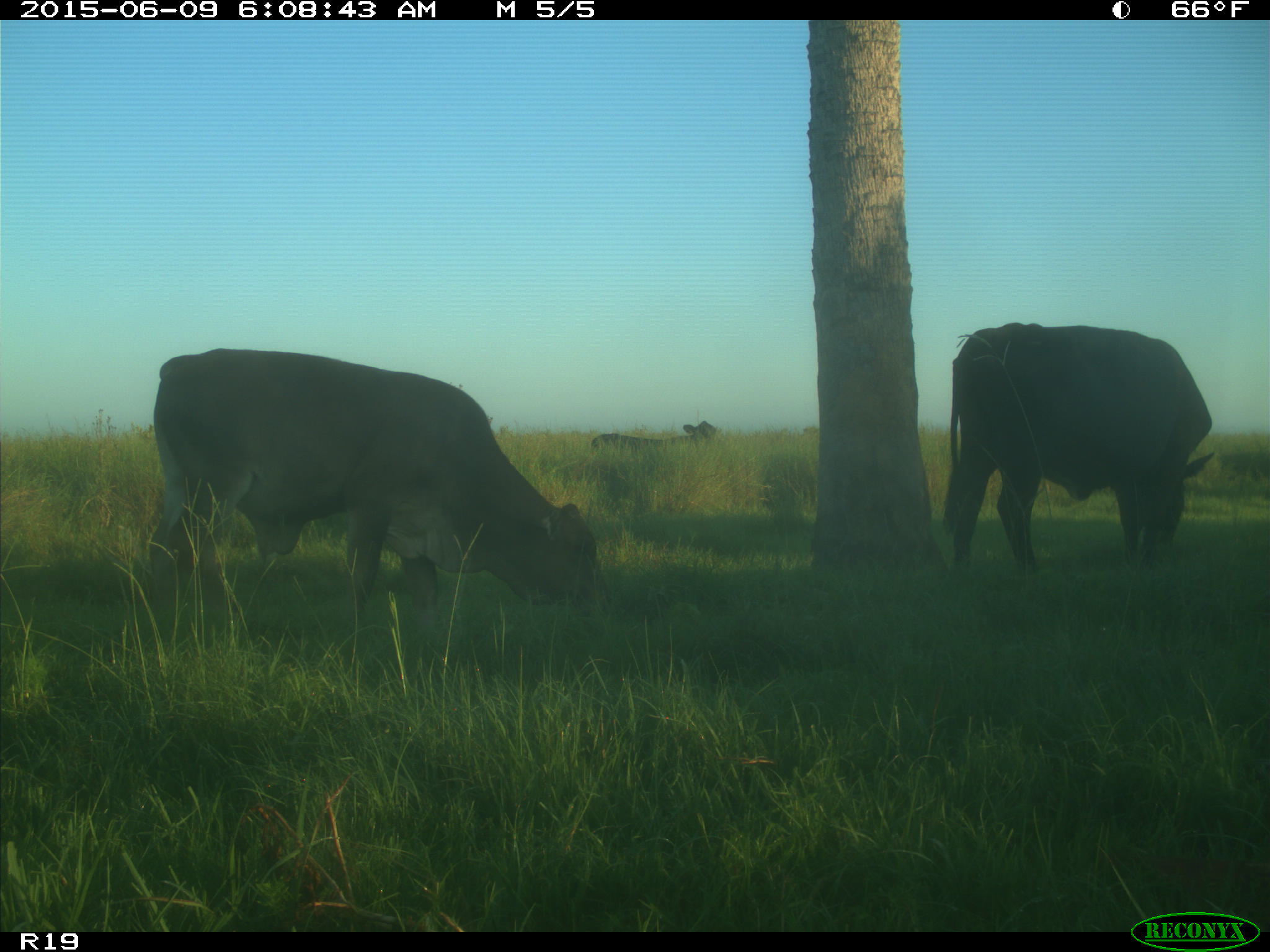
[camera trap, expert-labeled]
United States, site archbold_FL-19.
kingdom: Animalia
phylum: Chordata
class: Mammalia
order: Artiodactyla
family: Bovidae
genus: Bos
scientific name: Bos taurus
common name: domestic cow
Bos taurus (domestic cow).